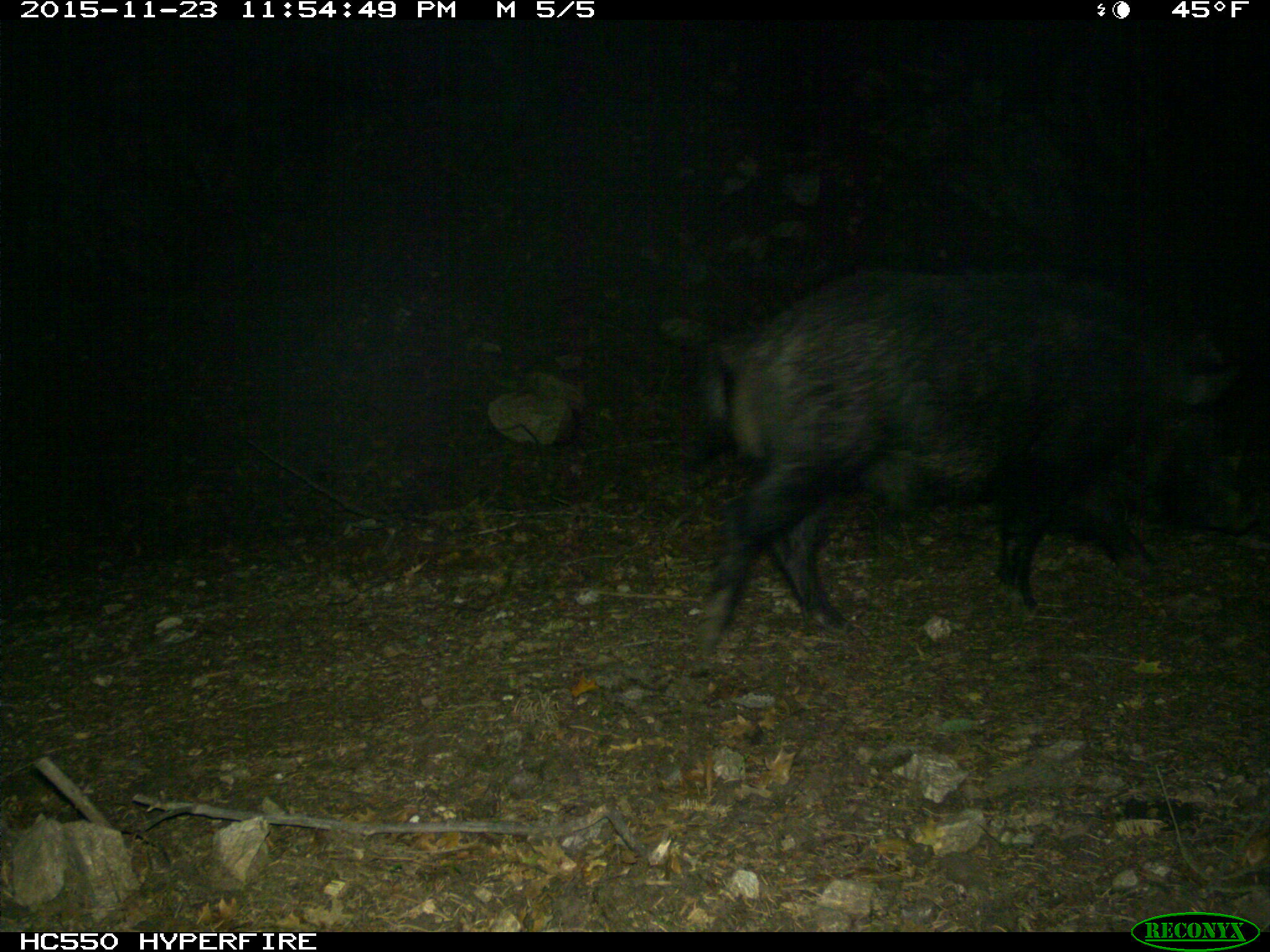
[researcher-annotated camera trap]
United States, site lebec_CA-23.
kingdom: Animalia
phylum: Chordata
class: Mammalia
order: Artiodactyla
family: Suidae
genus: Sus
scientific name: Sus scrofa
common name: wild boar